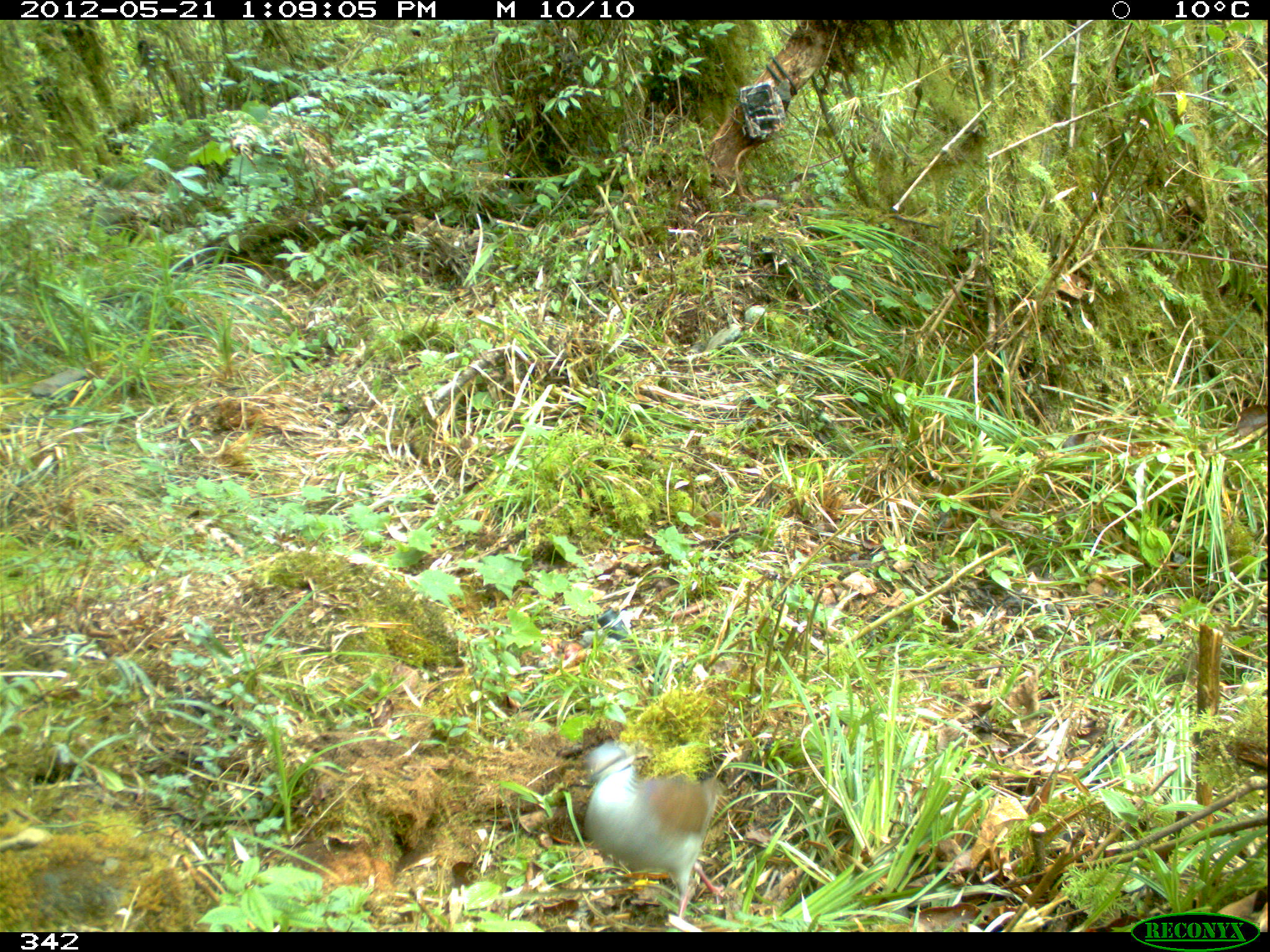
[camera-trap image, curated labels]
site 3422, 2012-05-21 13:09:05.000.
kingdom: Animalia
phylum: Chordata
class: Aves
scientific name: Aves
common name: bird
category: unknown bird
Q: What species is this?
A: Unknown bird (bird) (Aves).